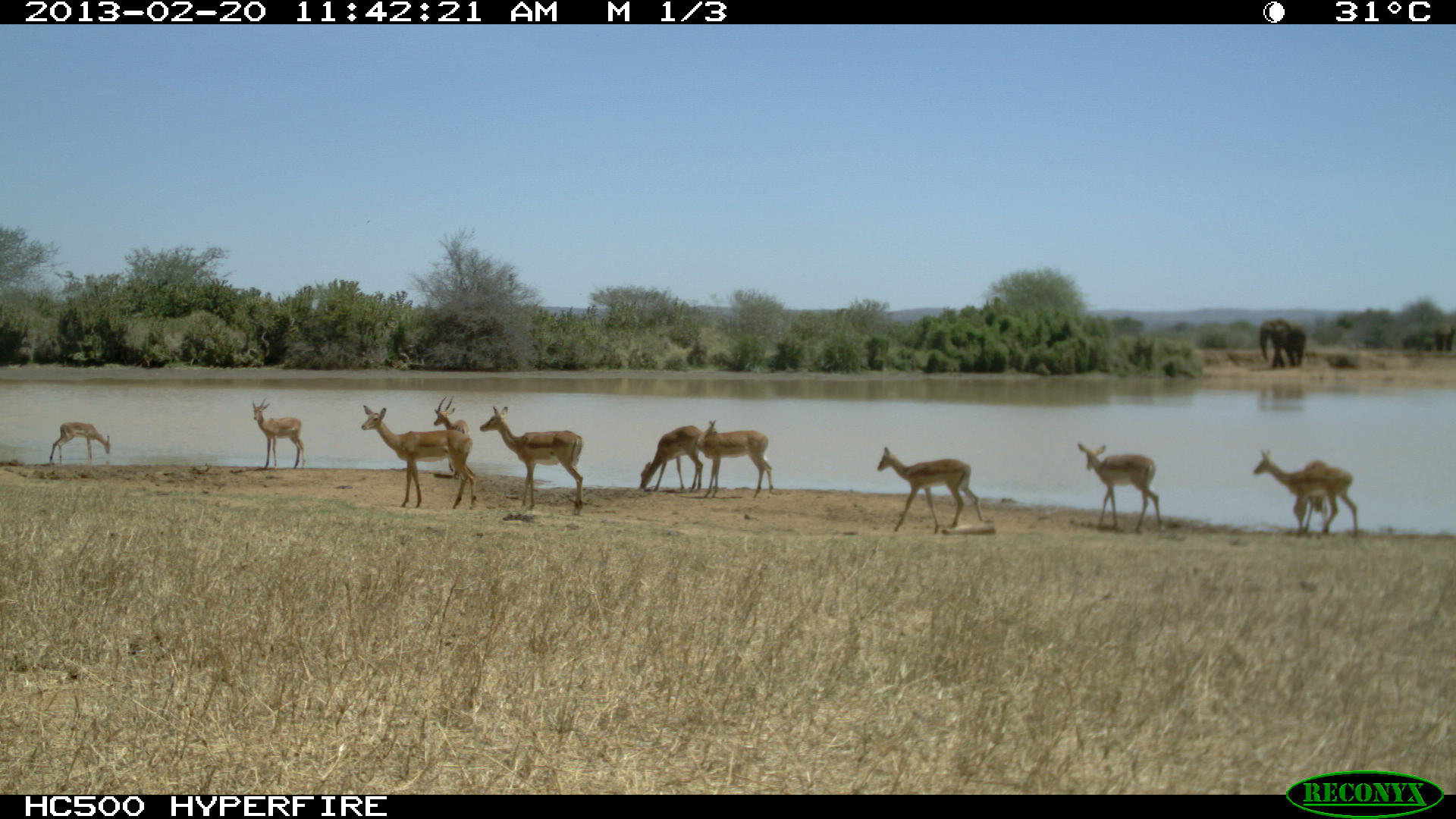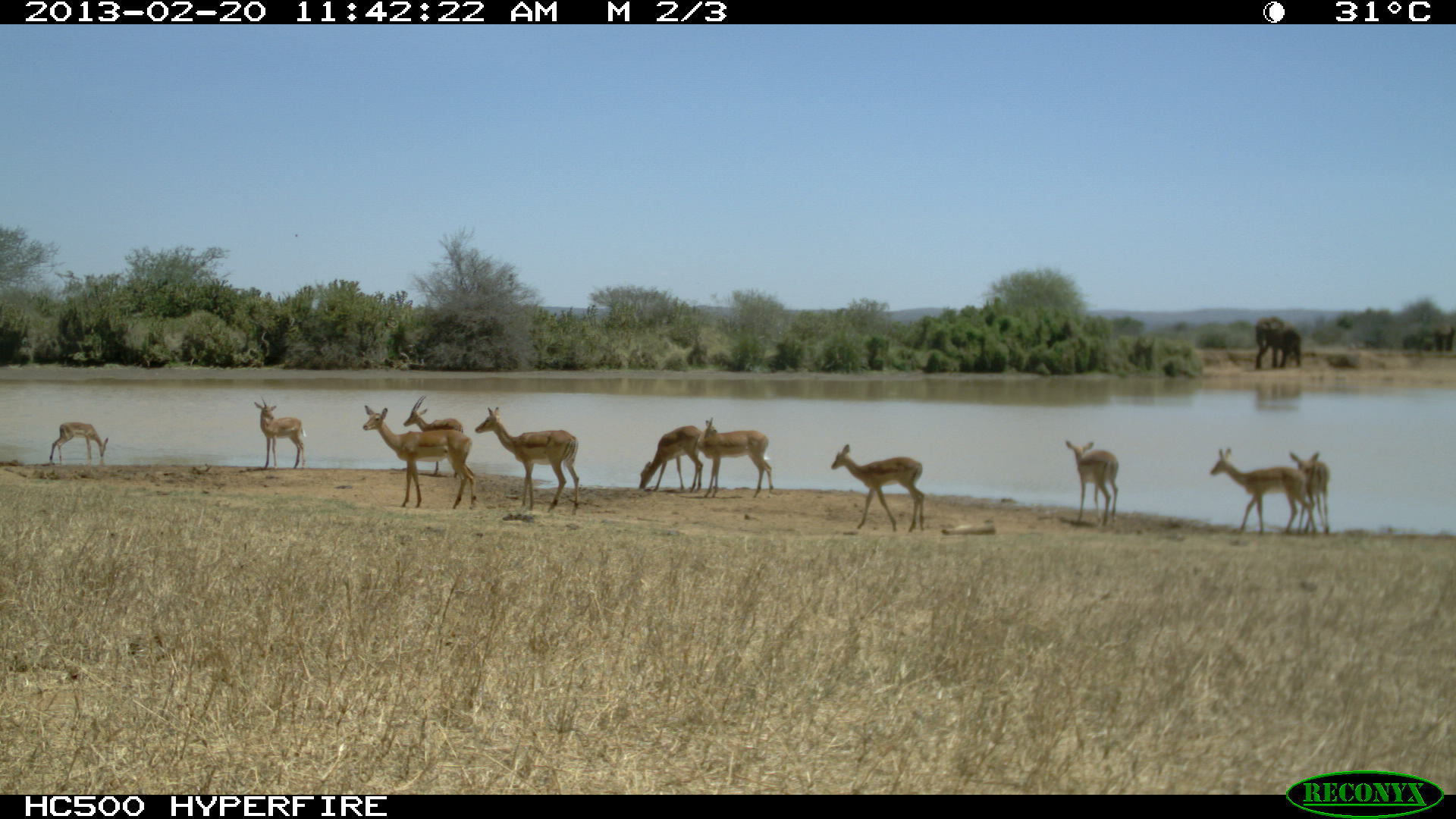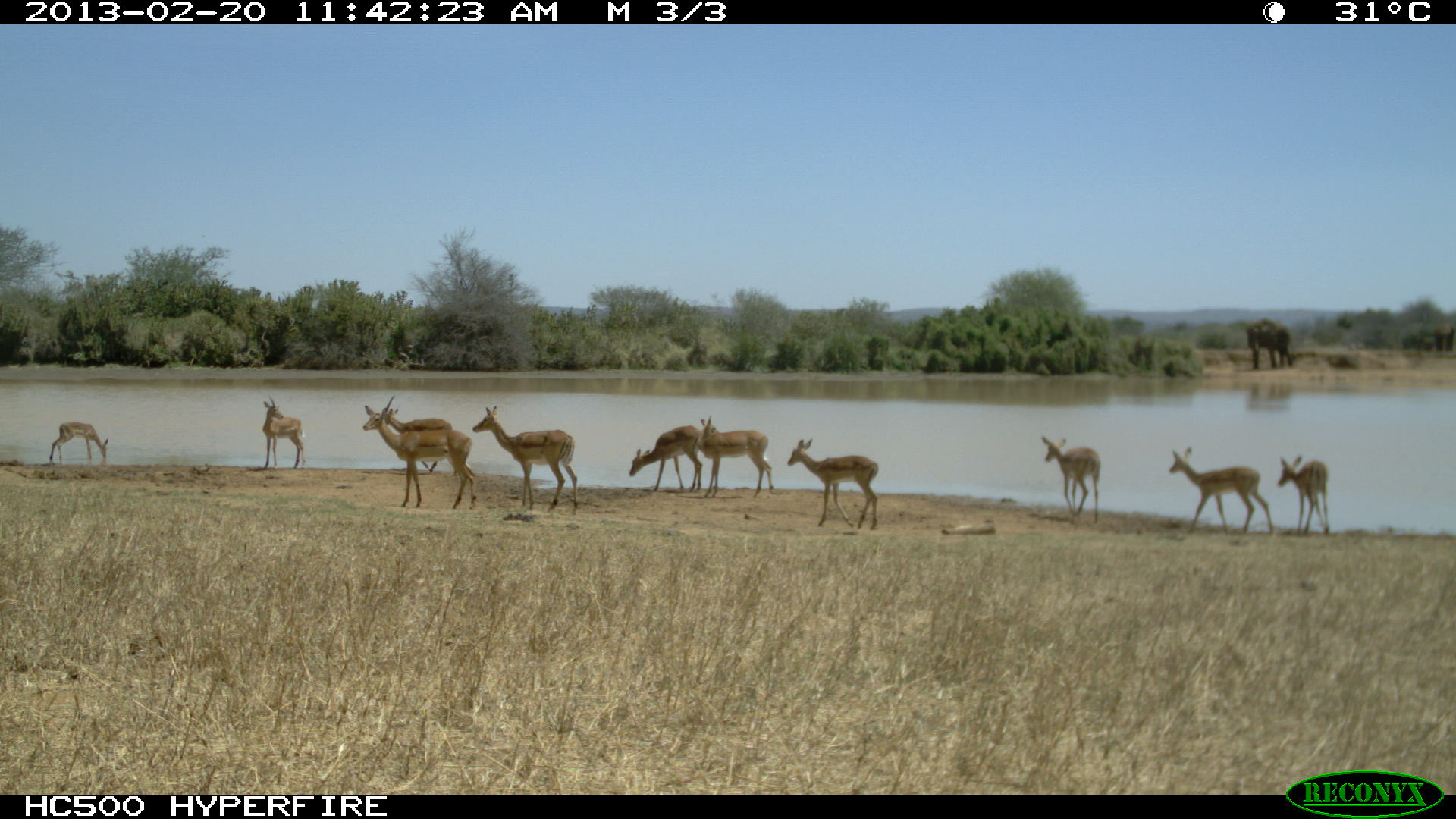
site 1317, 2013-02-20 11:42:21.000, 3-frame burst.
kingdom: Animalia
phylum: Chordata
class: Mammalia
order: Artiodactyla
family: Bovidae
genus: Aepyceros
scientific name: Aepyceros melampus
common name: impala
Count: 7.